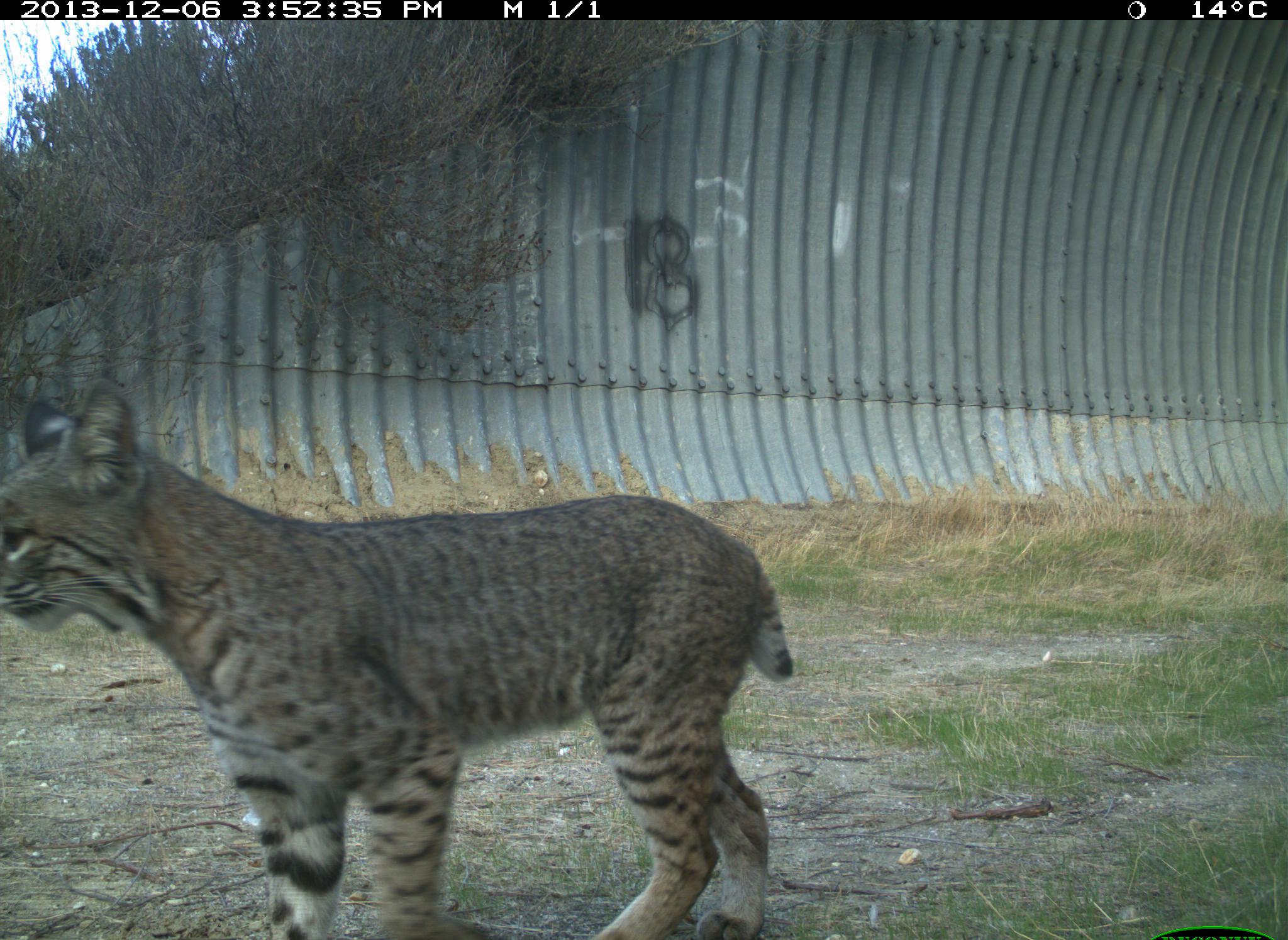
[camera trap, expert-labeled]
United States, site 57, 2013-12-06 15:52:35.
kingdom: Animalia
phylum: Chordata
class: Mammalia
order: Carnivora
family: Felidae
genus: Lynx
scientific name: Lynx rufus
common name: bobcat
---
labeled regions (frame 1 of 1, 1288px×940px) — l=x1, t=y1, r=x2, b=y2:
bobcat: l=0, t=376, r=795, b=938